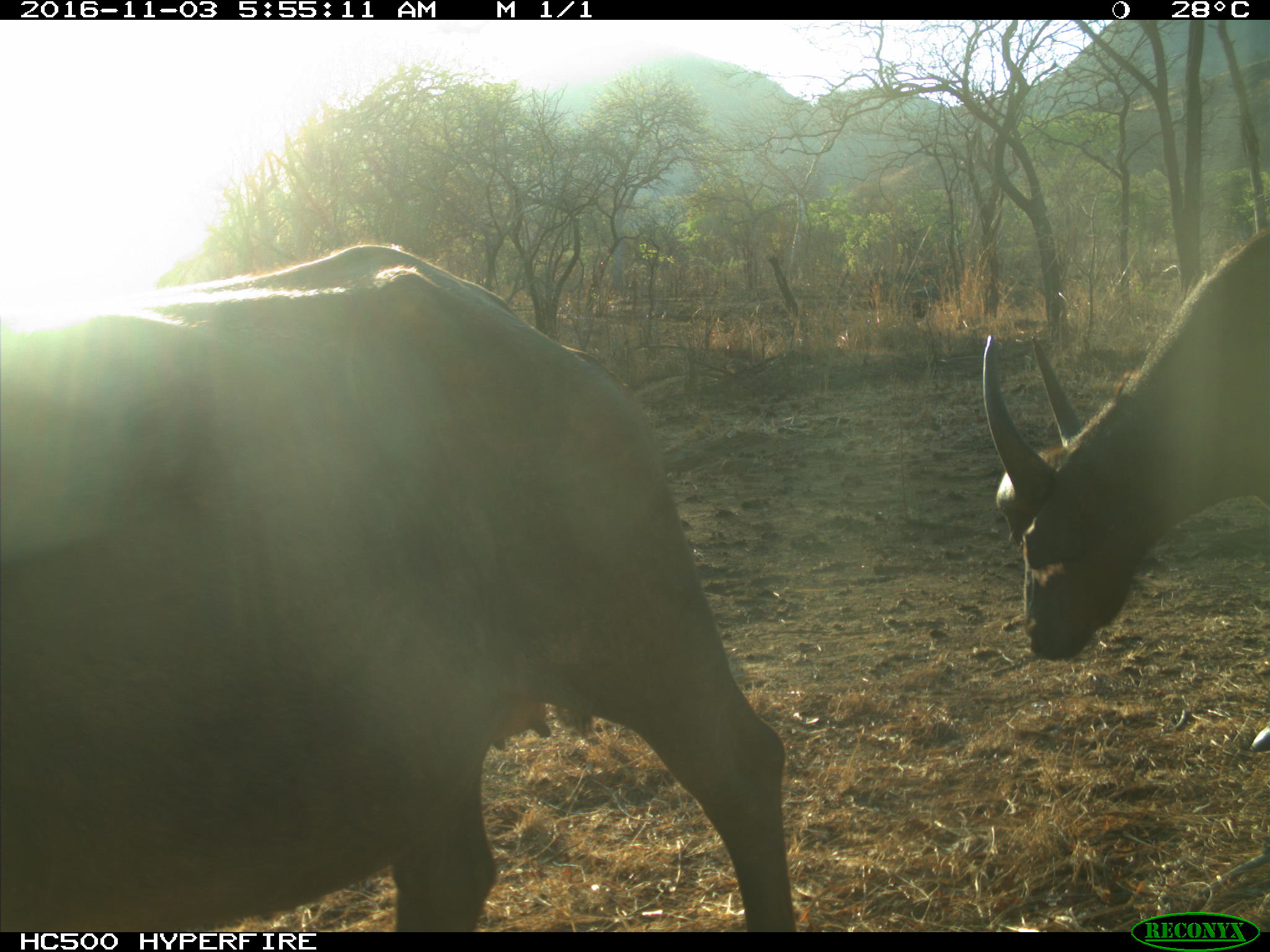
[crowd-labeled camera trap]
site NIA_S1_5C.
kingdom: Animalia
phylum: Chordata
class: Mammalia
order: Artiodactyla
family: Bovidae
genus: Syncerus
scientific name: Syncerus caffer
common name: african buffalo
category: buffalo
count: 2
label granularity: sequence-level